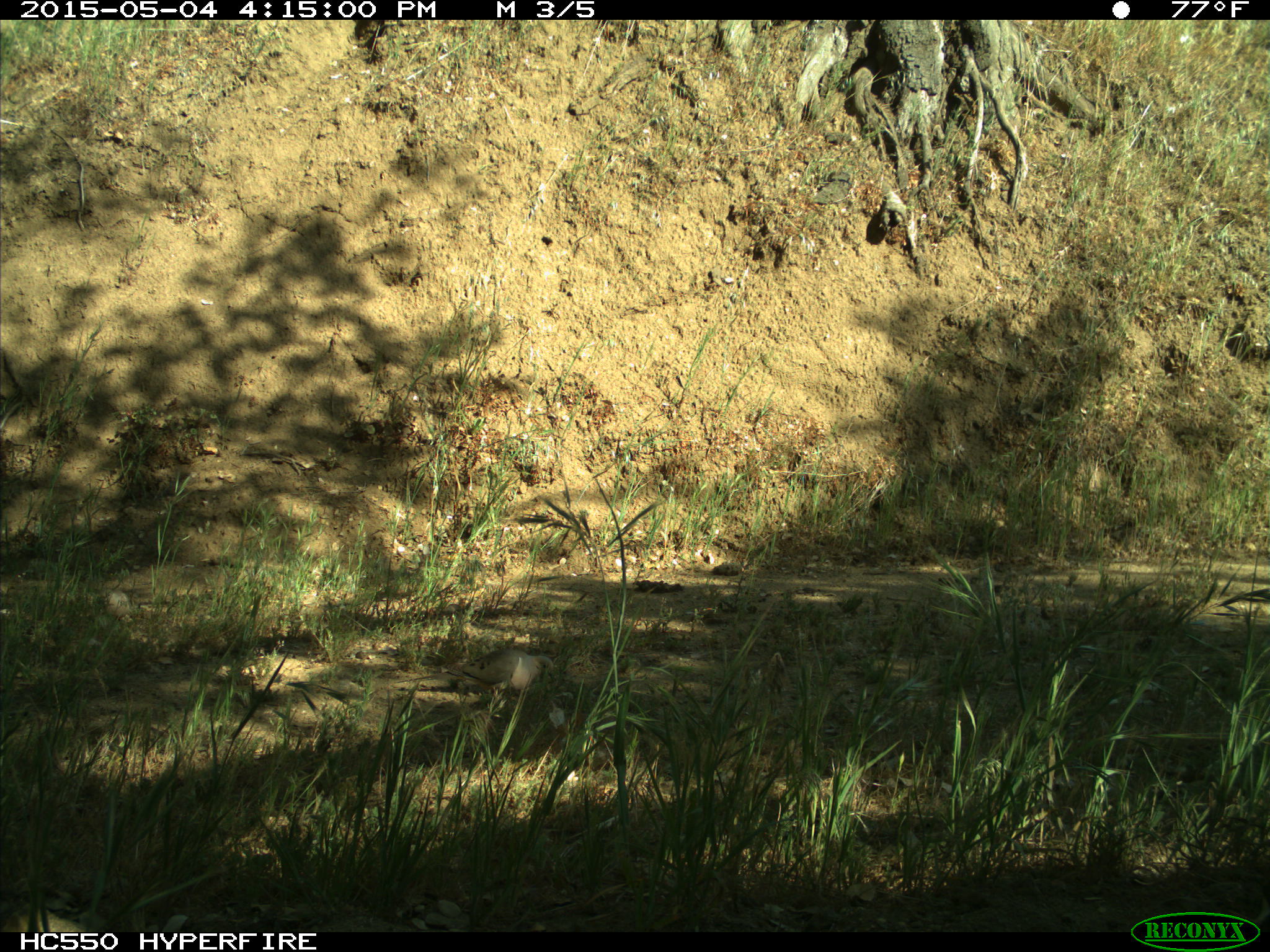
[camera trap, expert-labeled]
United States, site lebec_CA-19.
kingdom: Animalia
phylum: Chordata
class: Aves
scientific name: Aves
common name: birds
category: unidentified bird